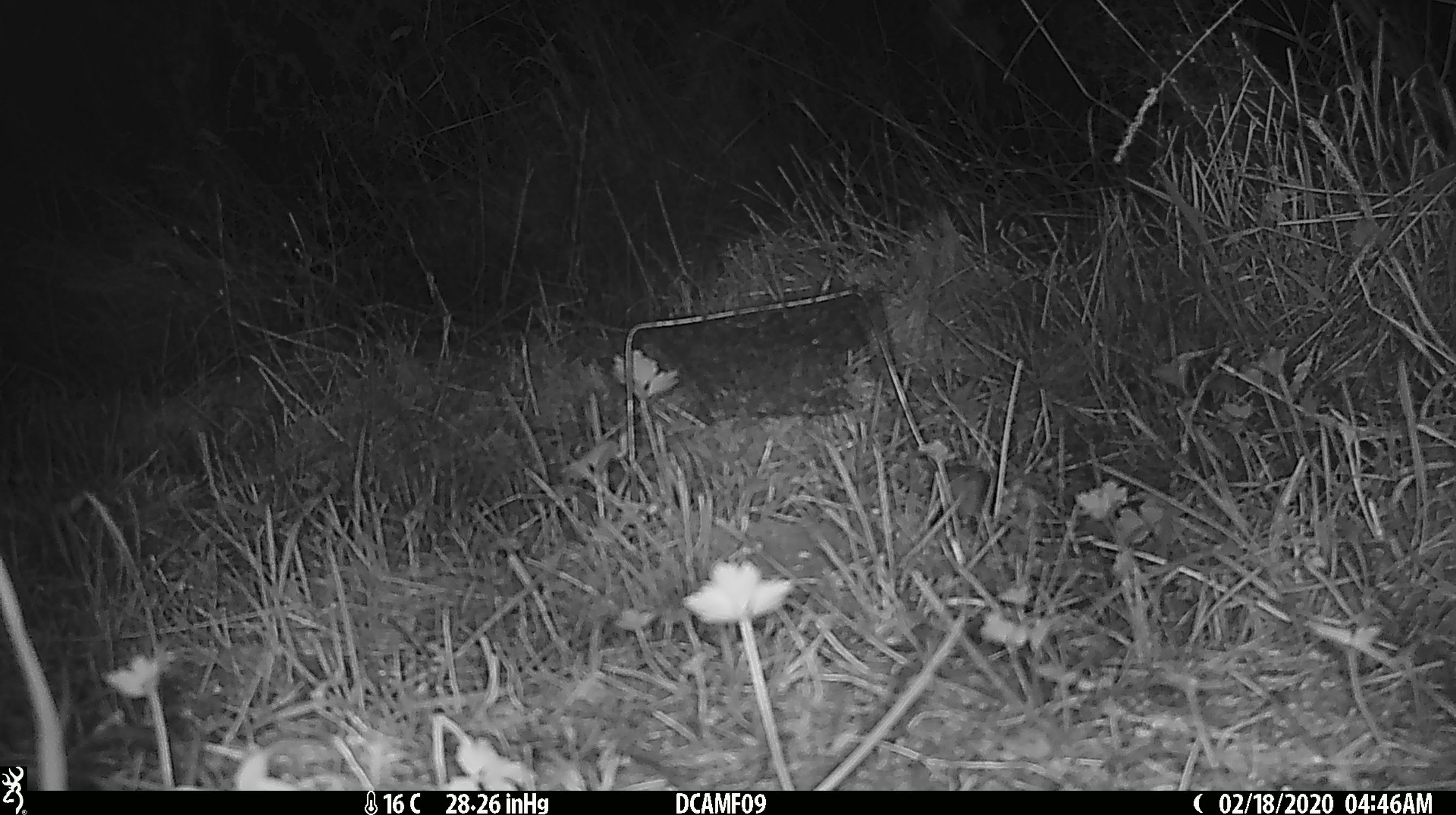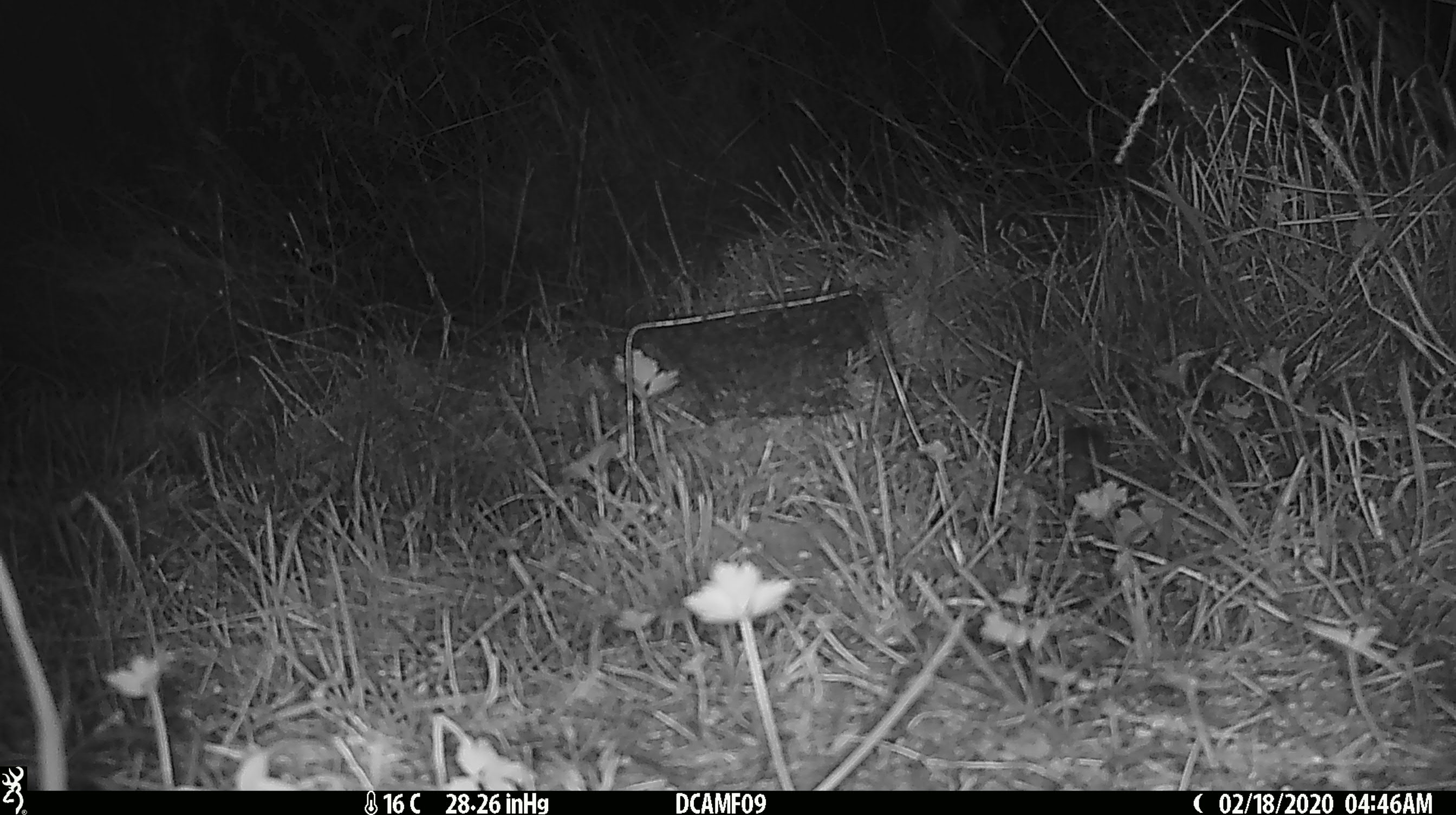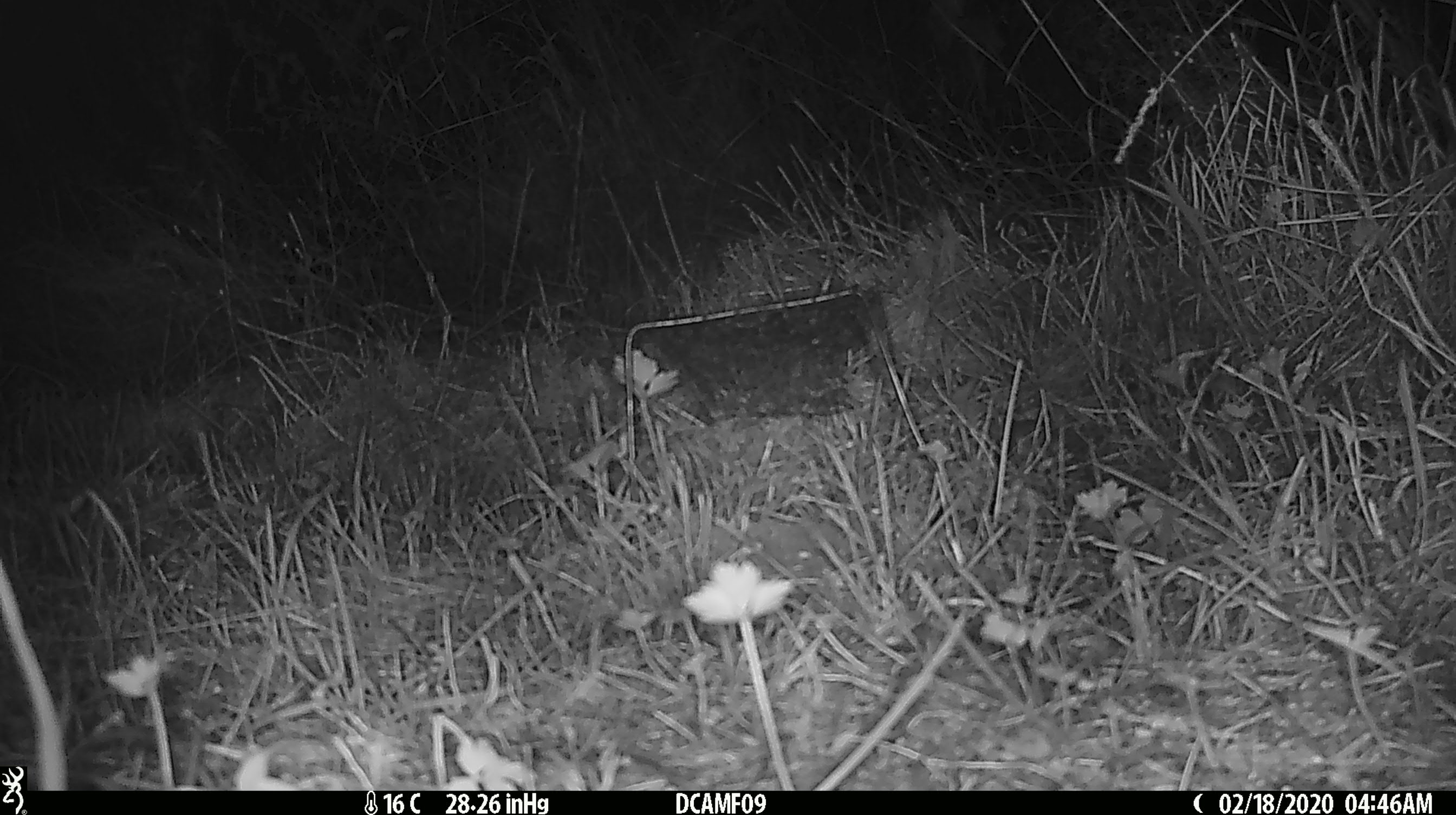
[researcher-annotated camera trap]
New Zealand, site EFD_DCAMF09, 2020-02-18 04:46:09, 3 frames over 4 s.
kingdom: Animalia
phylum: Chordata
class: Mammalia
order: Rodentia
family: Muridae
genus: Mus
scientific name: Mus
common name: mouse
Mouse (Mus).